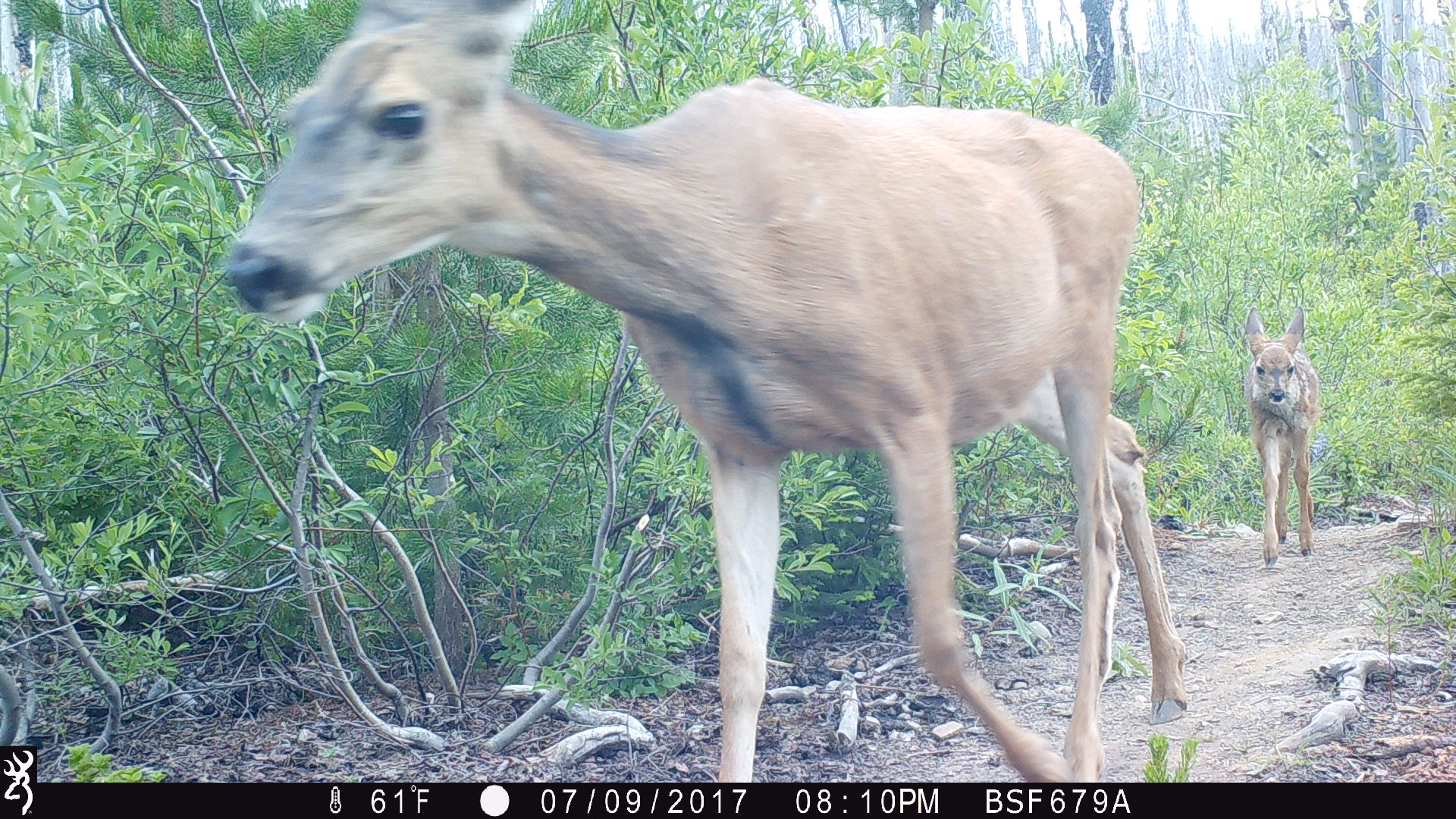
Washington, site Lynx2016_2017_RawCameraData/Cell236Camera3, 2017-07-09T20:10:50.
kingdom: Animalia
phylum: Chordata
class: Mammalia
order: Artiodactyla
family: Cervidae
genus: Odocoileus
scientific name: Odocoileus hemionus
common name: mule deer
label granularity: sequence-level